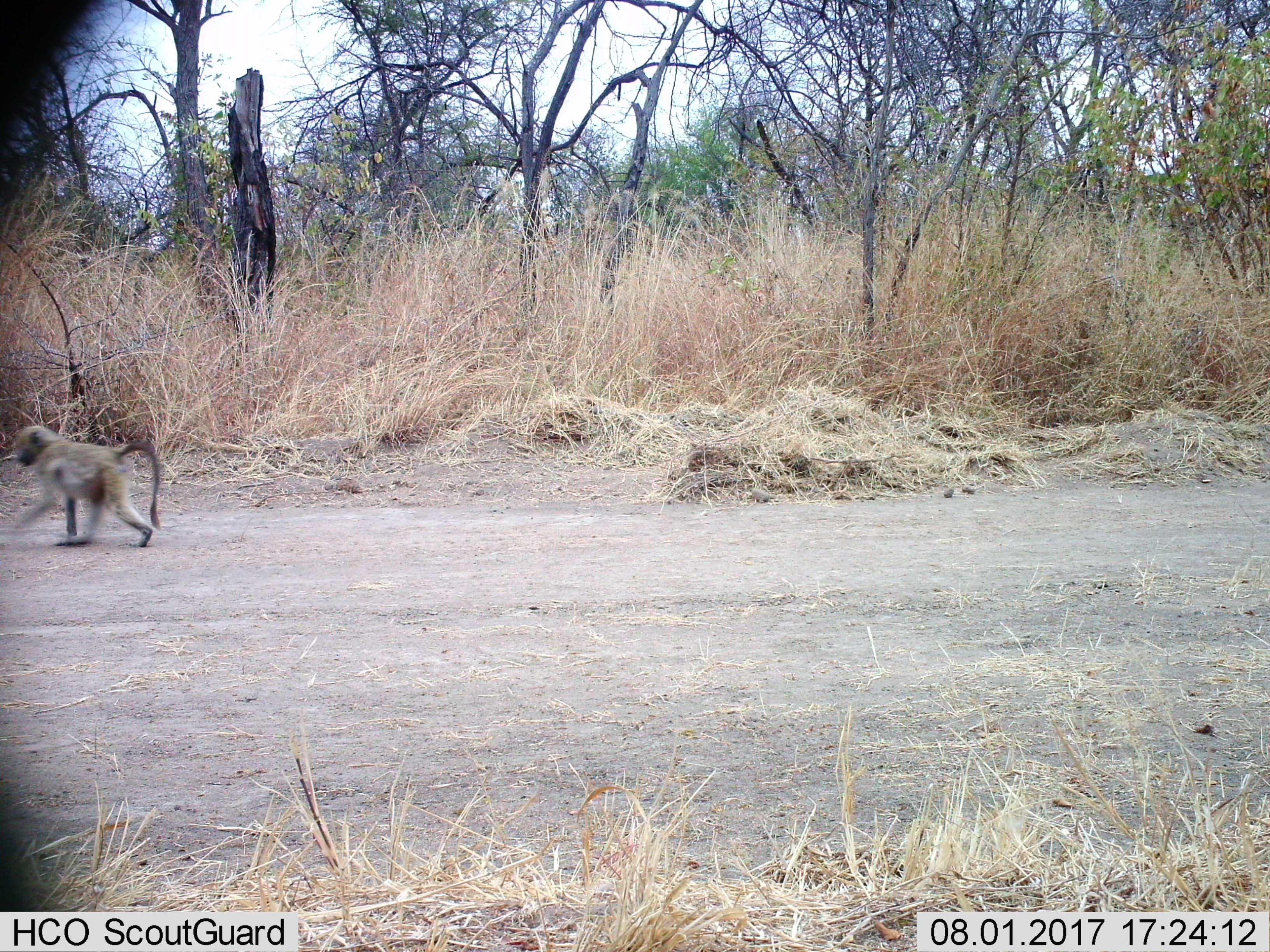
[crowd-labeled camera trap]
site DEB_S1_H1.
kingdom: Animalia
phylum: Chordata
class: Mammalia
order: Primates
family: Cercopithecidae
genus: Papio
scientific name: Papio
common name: baboon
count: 1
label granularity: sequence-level